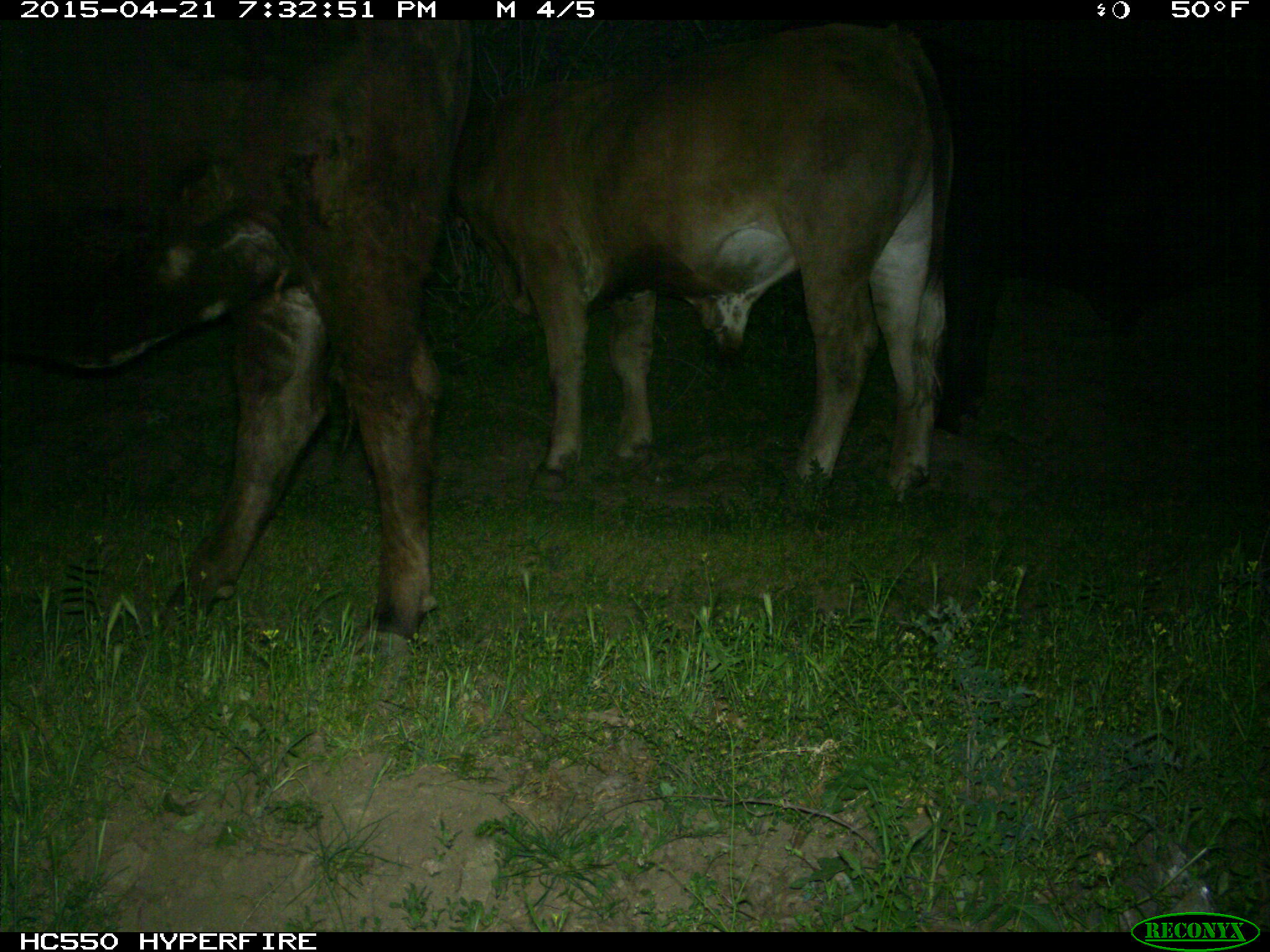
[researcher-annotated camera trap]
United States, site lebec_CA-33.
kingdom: Animalia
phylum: Chordata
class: Mammalia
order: Artiodactyla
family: Bovidae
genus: Bos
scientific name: Bos taurus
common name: domestic cow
Bos taurus (domestic cow).